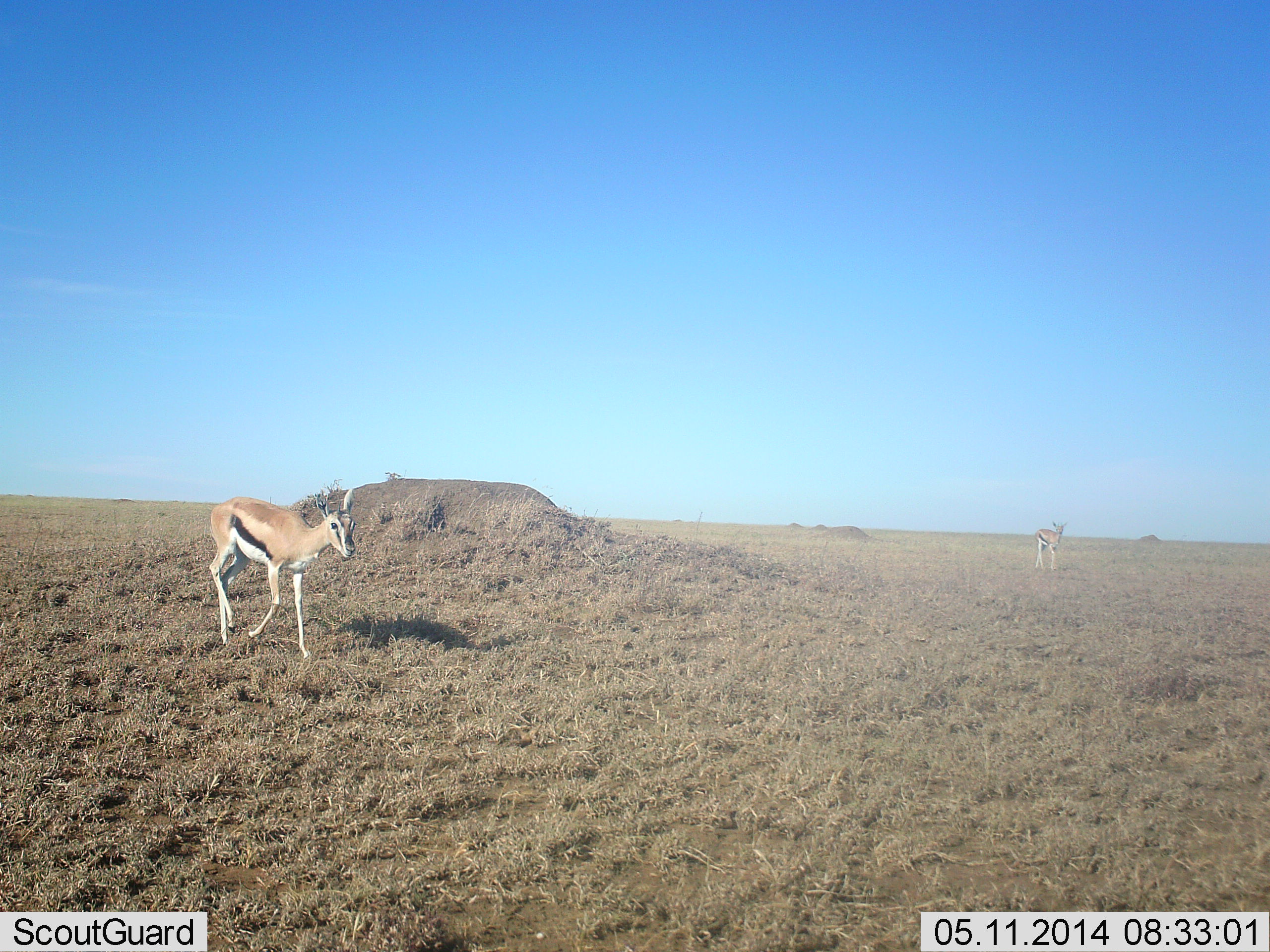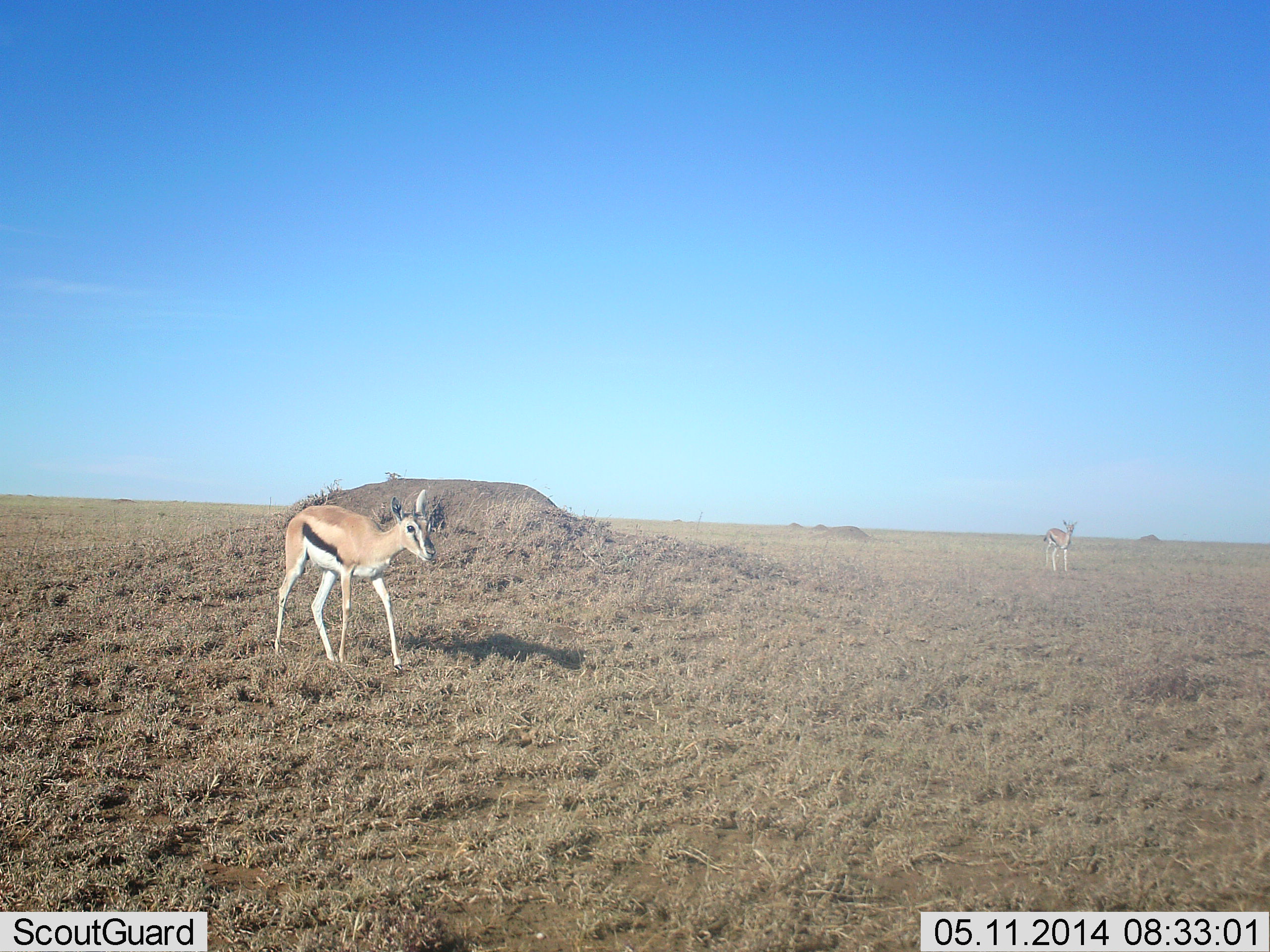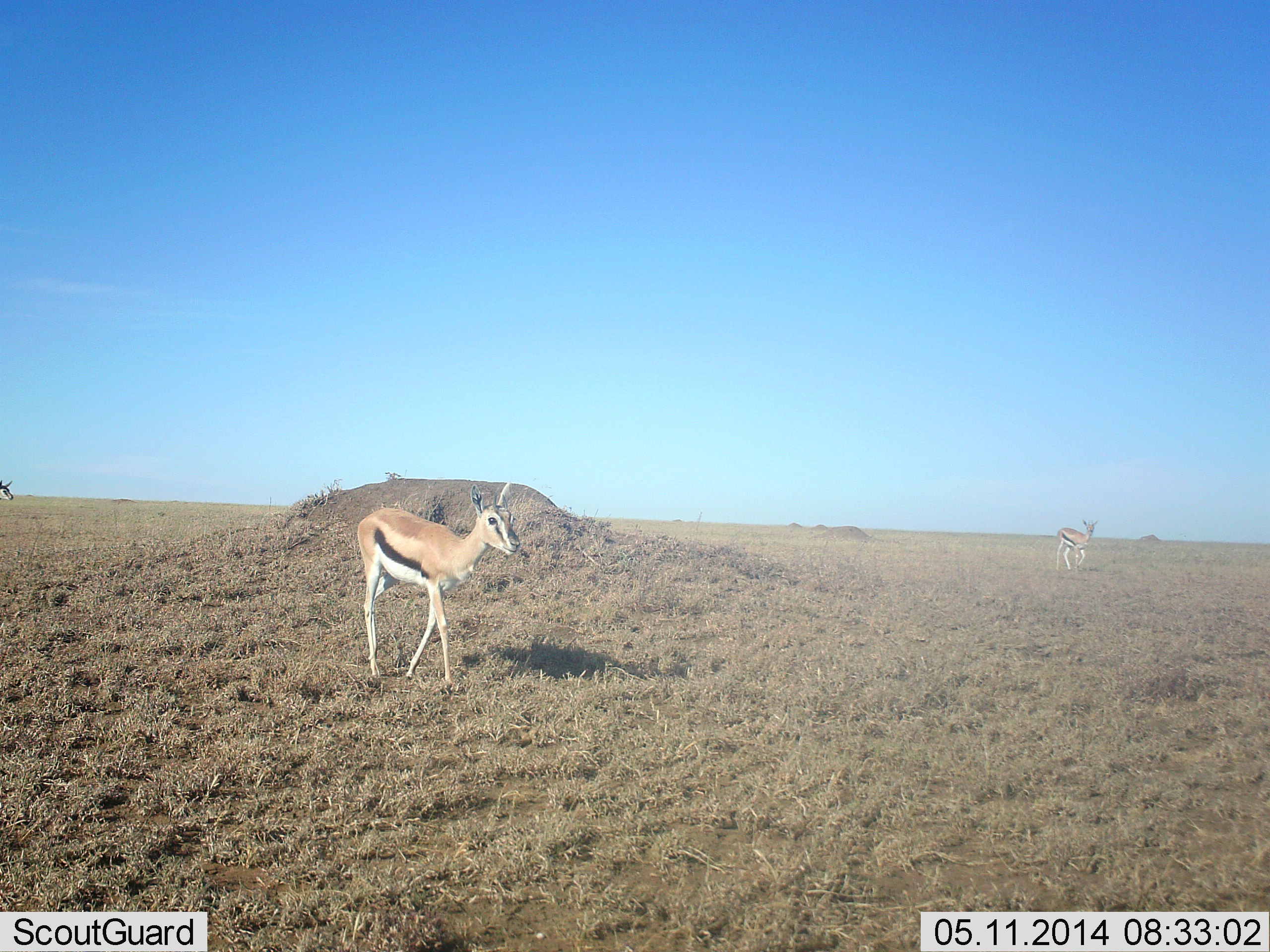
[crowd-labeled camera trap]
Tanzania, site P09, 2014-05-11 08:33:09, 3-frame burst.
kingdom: Animalia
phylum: Chordata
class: Mammalia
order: Artiodactyla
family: Bovidae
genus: Eudorcas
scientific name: Eudorcas thomsonii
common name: thomson's gazelle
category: gazellethomsons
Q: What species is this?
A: Gazellethomsons (thomson's gazelle) (Eudorcas thomsonii).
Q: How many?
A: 2.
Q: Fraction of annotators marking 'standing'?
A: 10%.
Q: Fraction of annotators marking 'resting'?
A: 0%.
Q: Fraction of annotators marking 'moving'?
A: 100%.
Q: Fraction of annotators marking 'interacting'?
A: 0%.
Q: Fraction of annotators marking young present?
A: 10%.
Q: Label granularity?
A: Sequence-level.